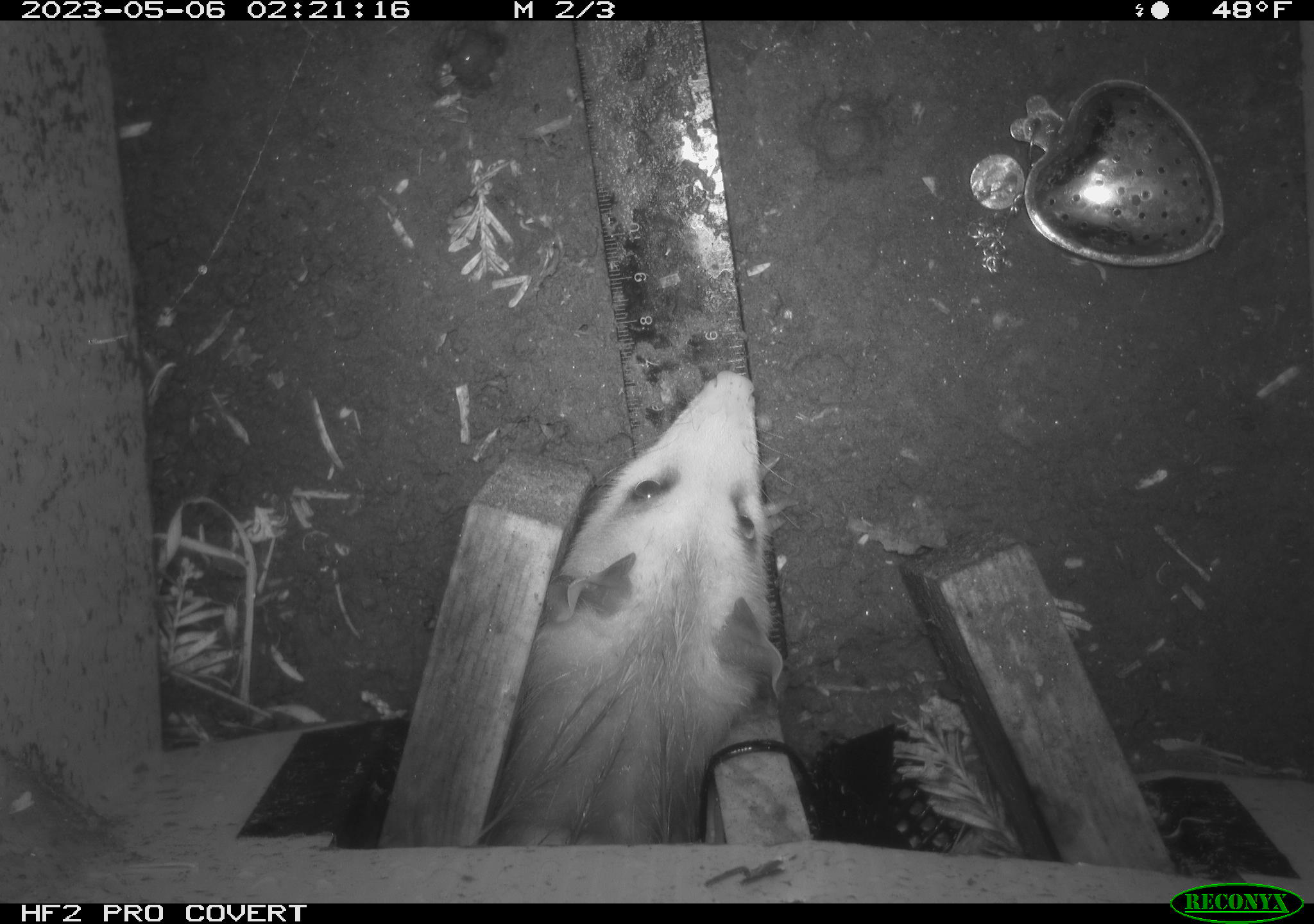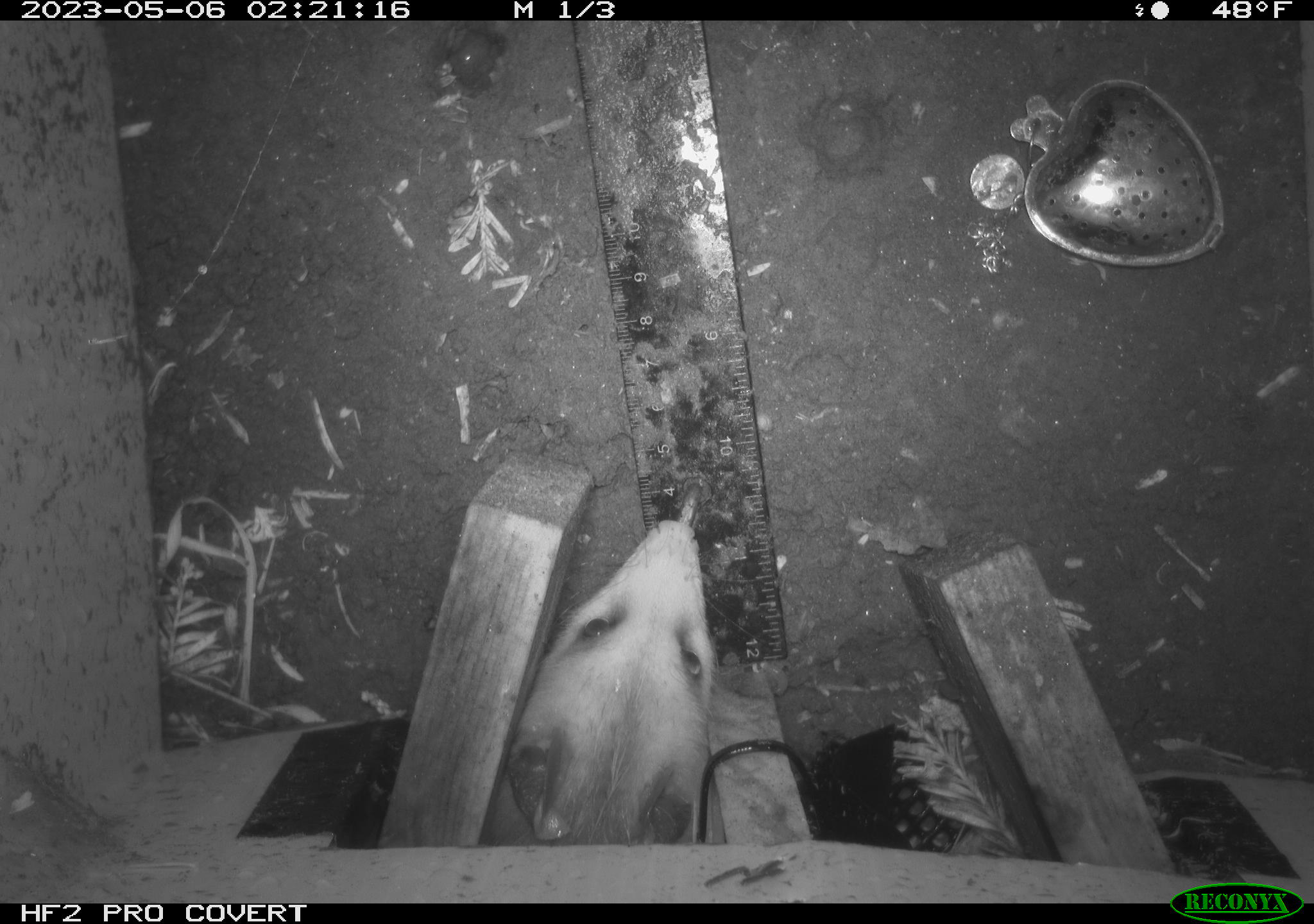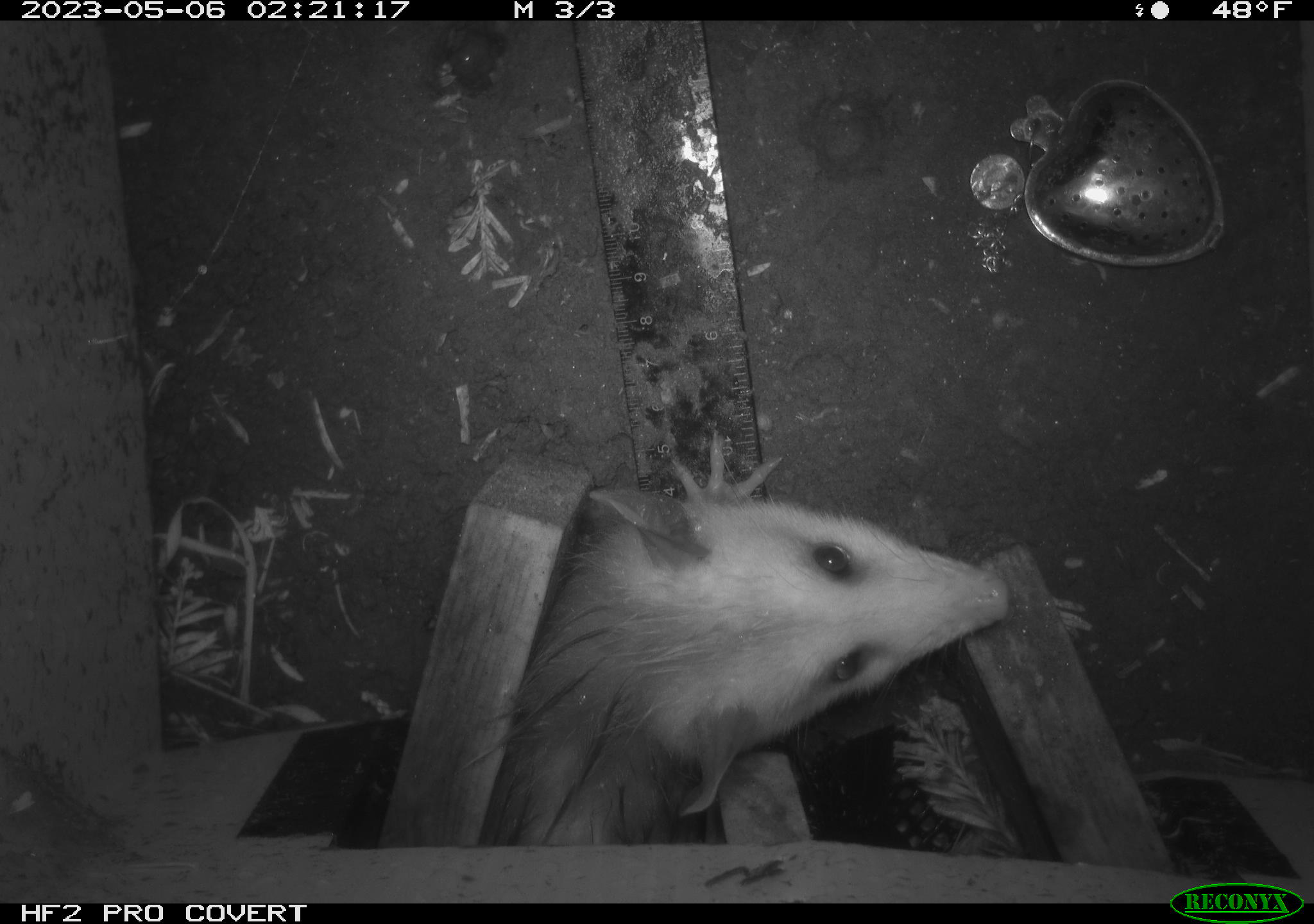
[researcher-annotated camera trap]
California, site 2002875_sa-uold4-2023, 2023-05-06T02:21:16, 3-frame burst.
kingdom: Animalia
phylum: Chordata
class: Mammalia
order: Didelphimorphia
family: Didelphidae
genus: Didelphis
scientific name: Didelphis virginiana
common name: virginia opossum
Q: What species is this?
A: Virginia opossum (Didelphis virginiana).